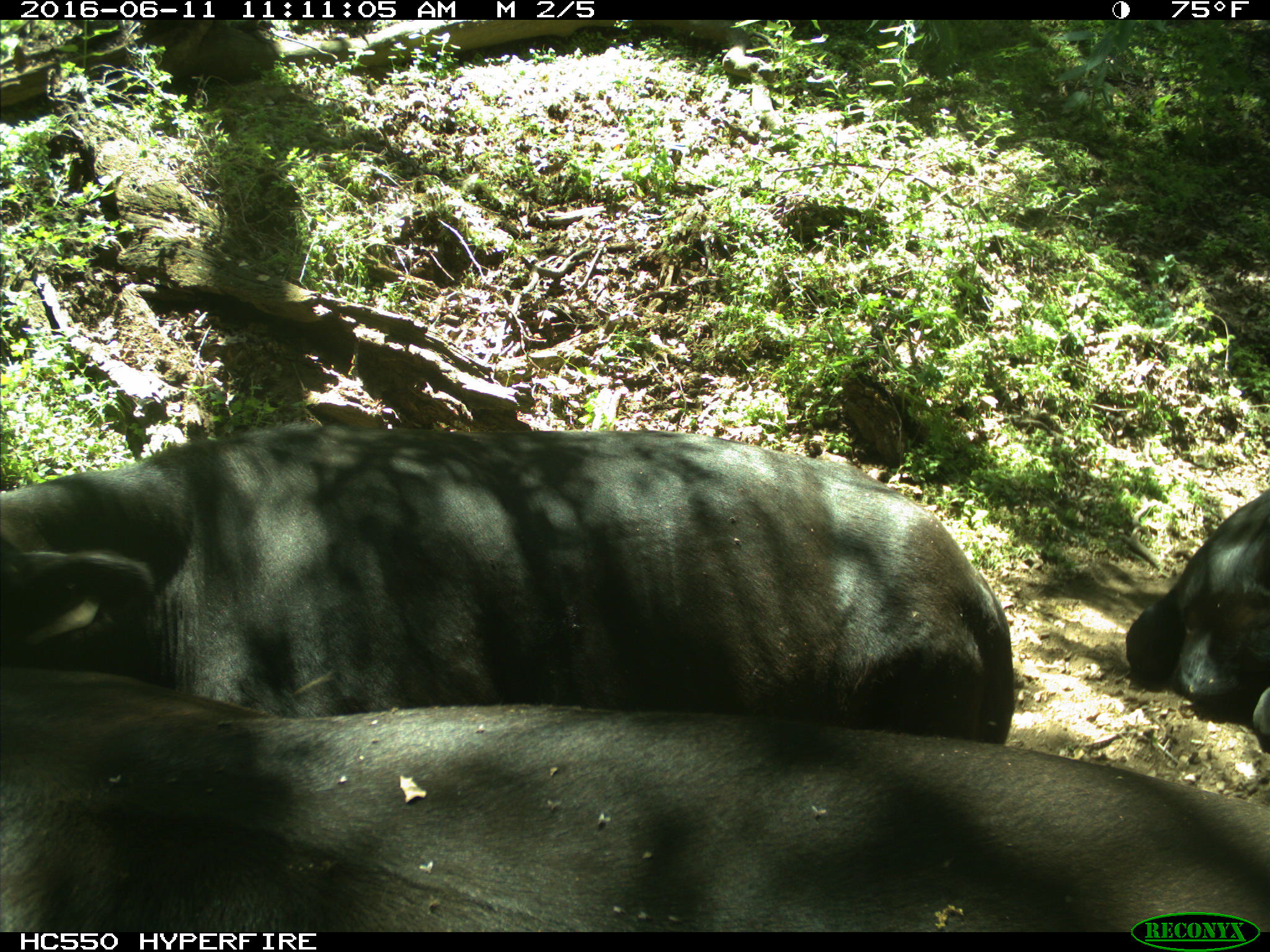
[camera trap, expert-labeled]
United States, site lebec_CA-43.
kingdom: Animalia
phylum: Chordata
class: Mammalia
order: Artiodactyla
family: Bovidae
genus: Bos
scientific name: Bos taurus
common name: domestic cow